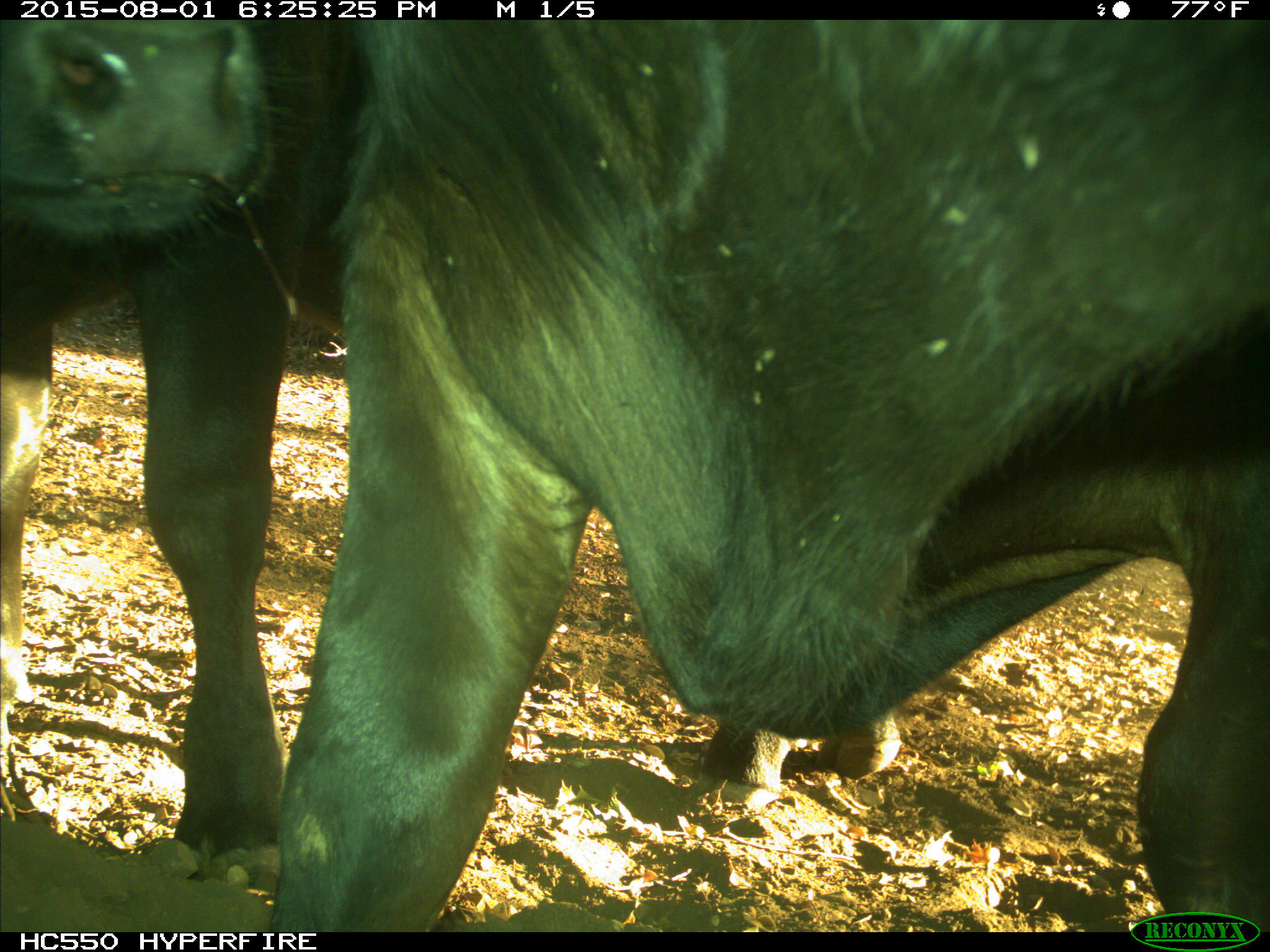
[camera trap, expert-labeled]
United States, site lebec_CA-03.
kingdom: Animalia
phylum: Chordata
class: Mammalia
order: Artiodactyla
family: Bovidae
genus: Bos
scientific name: Bos taurus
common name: domestic cow